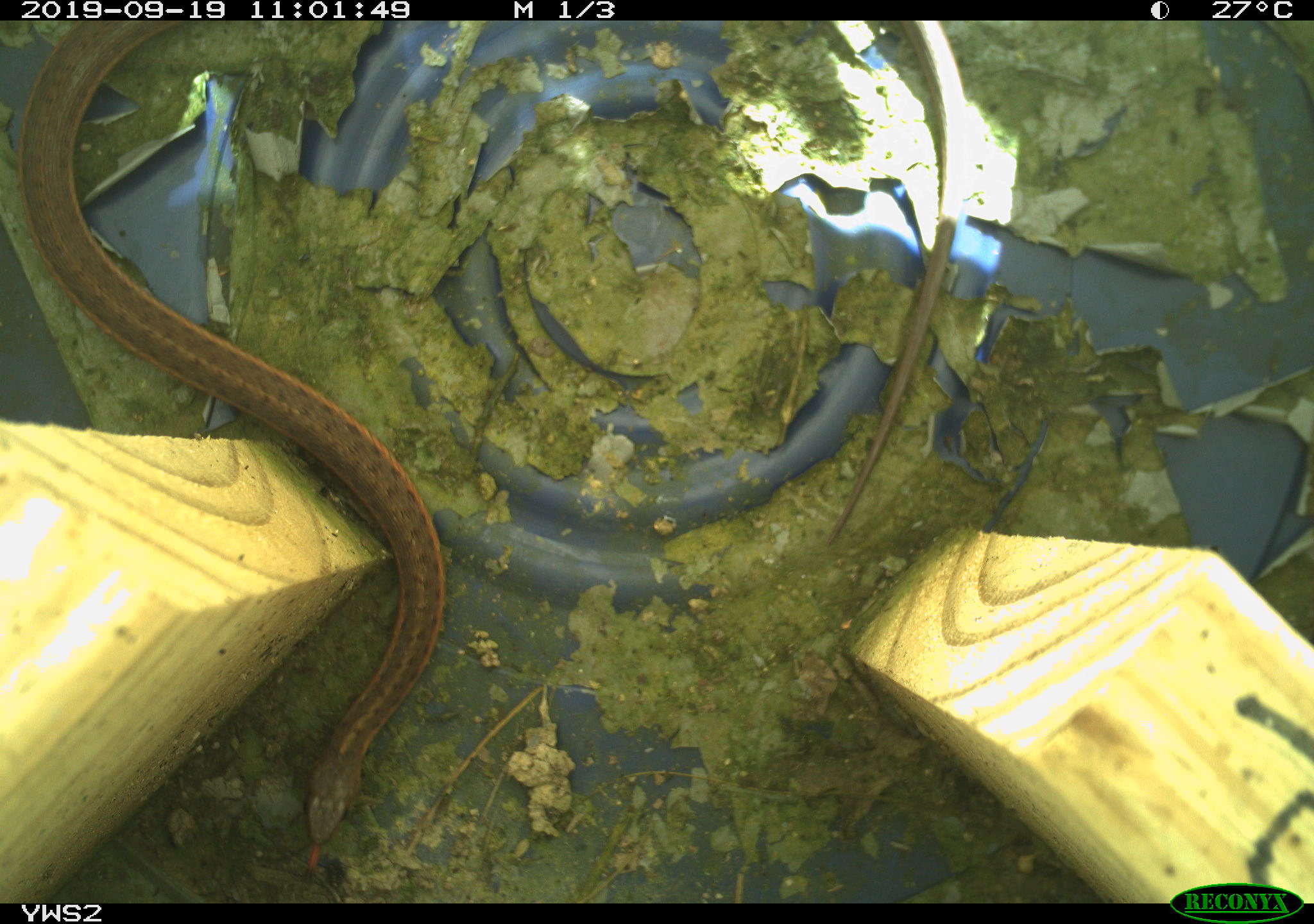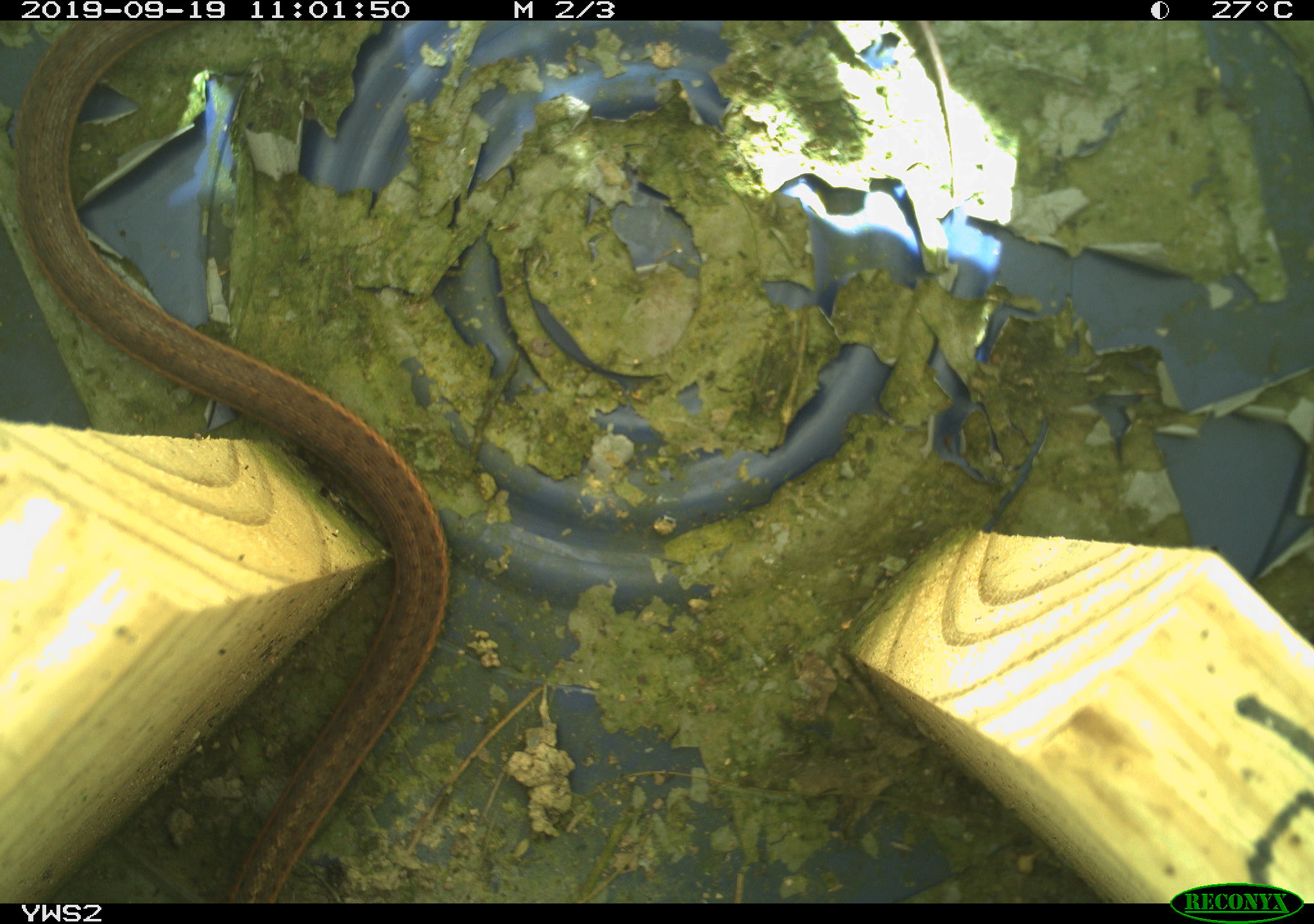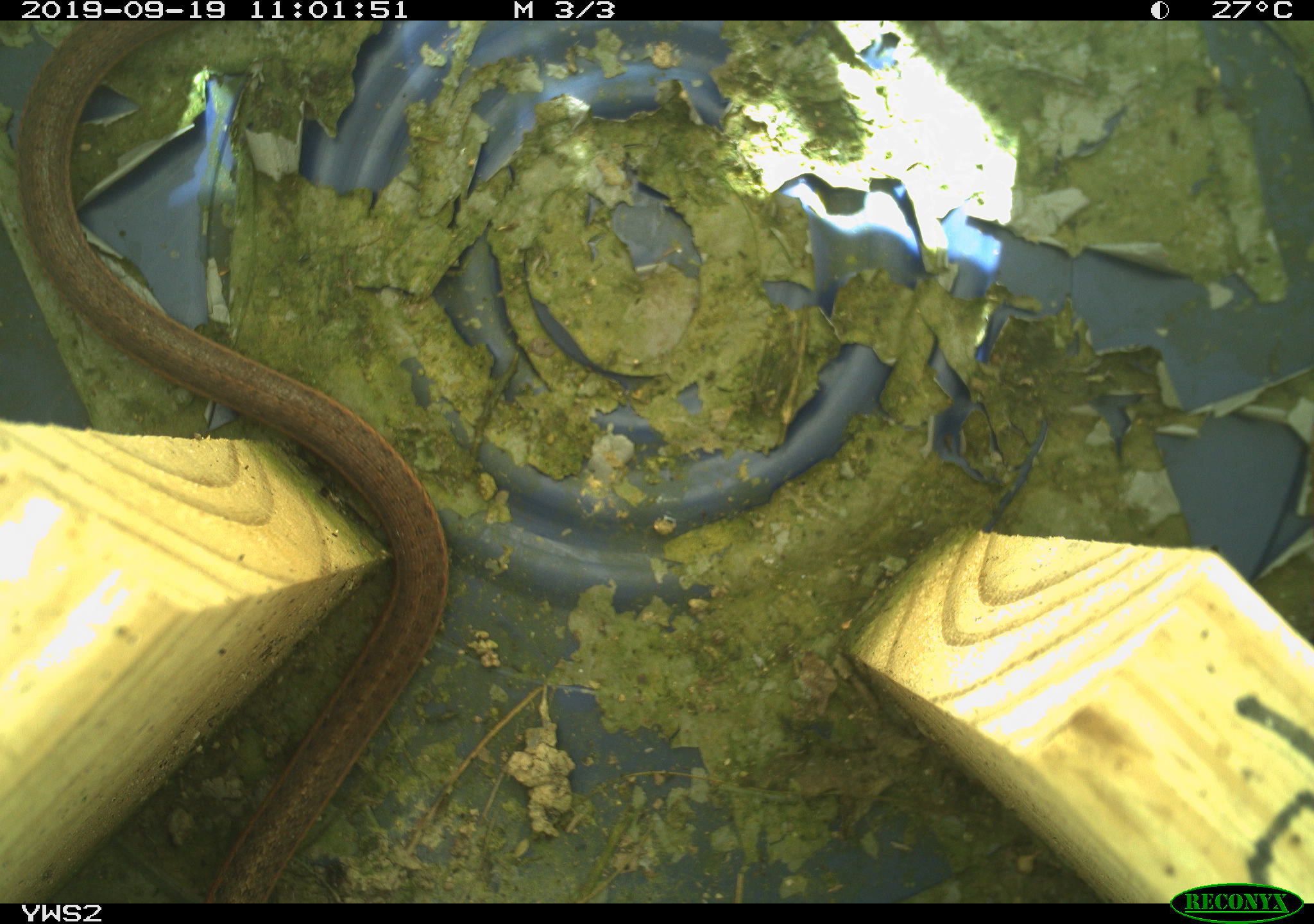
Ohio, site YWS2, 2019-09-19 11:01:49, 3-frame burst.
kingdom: Animalia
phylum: Chordata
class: Reptilia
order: Squamata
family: Colubridae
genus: Thamnophis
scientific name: Thamnophis sirtalis sirtalis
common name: eastern gartersnake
Eastern gartersnake (Thamnophis sirtalis sirtalis).